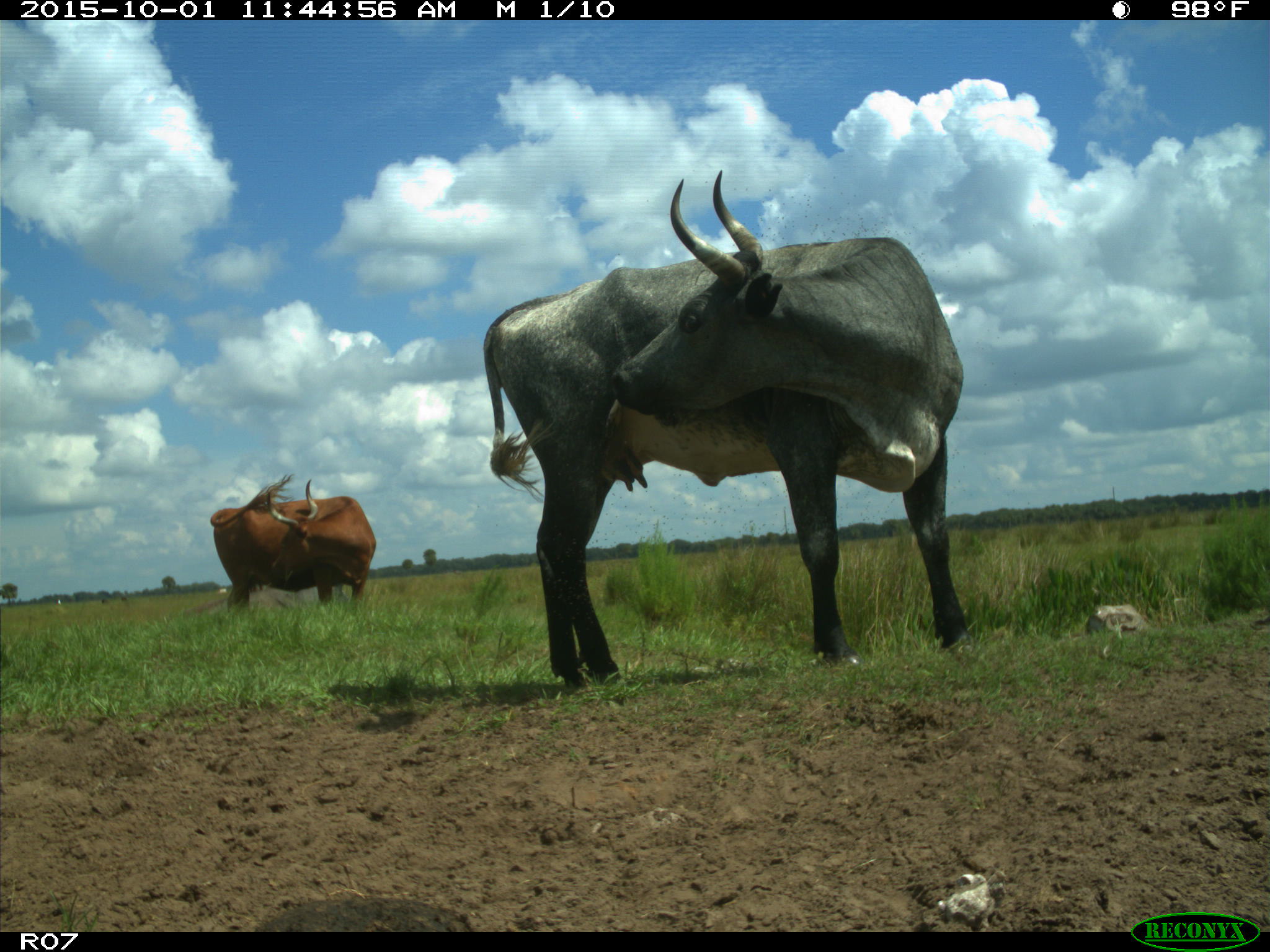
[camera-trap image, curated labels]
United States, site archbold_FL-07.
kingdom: Animalia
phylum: Chordata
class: Mammalia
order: Artiodactyla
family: Bovidae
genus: Bos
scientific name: Bos taurus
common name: domestic cow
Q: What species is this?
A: Bos taurus (domestic cow).